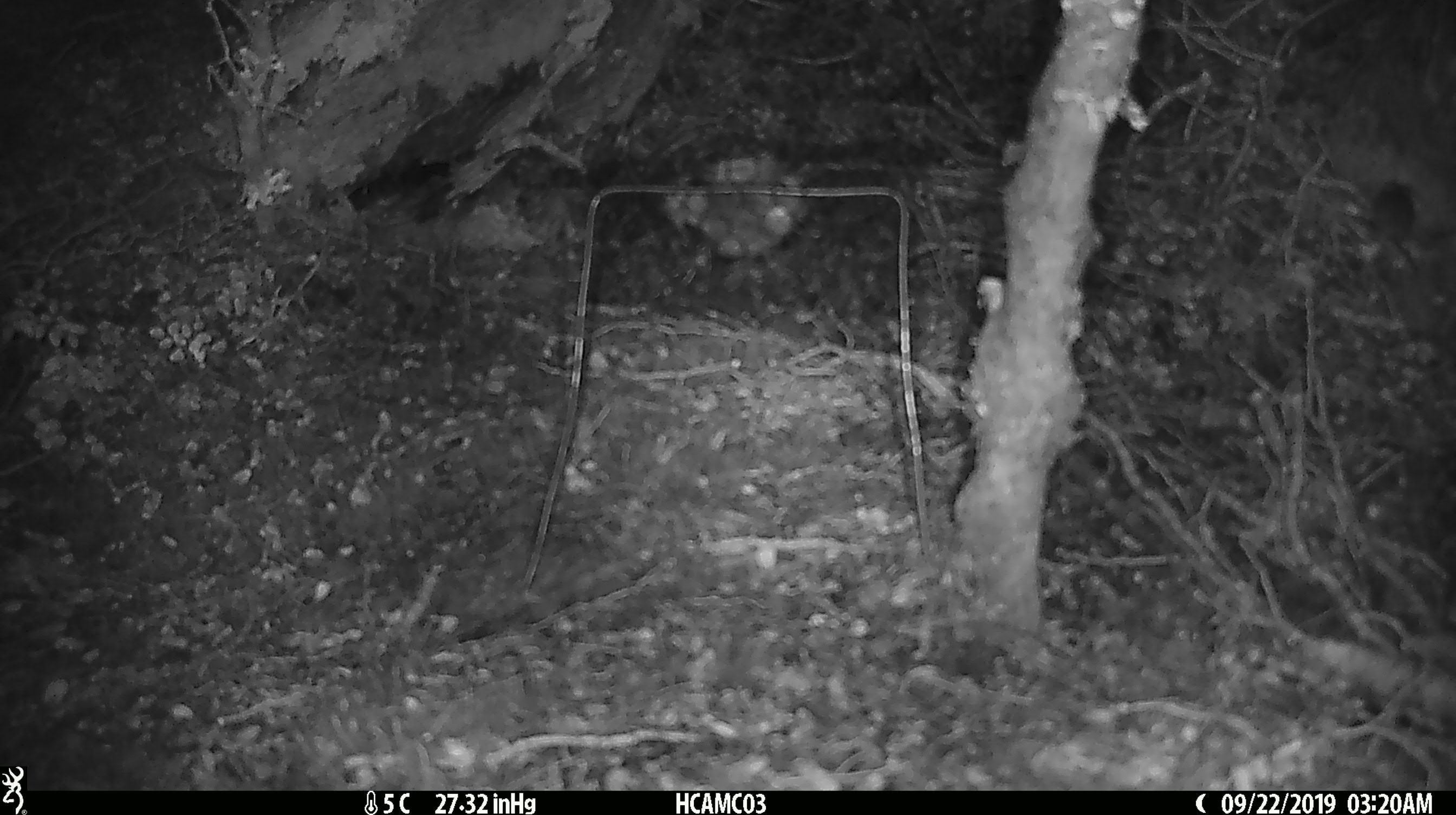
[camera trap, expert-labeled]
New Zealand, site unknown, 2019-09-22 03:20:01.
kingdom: Animalia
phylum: Chordata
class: Mammalia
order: Rodentia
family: Muridae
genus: Mus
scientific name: Mus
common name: mouse